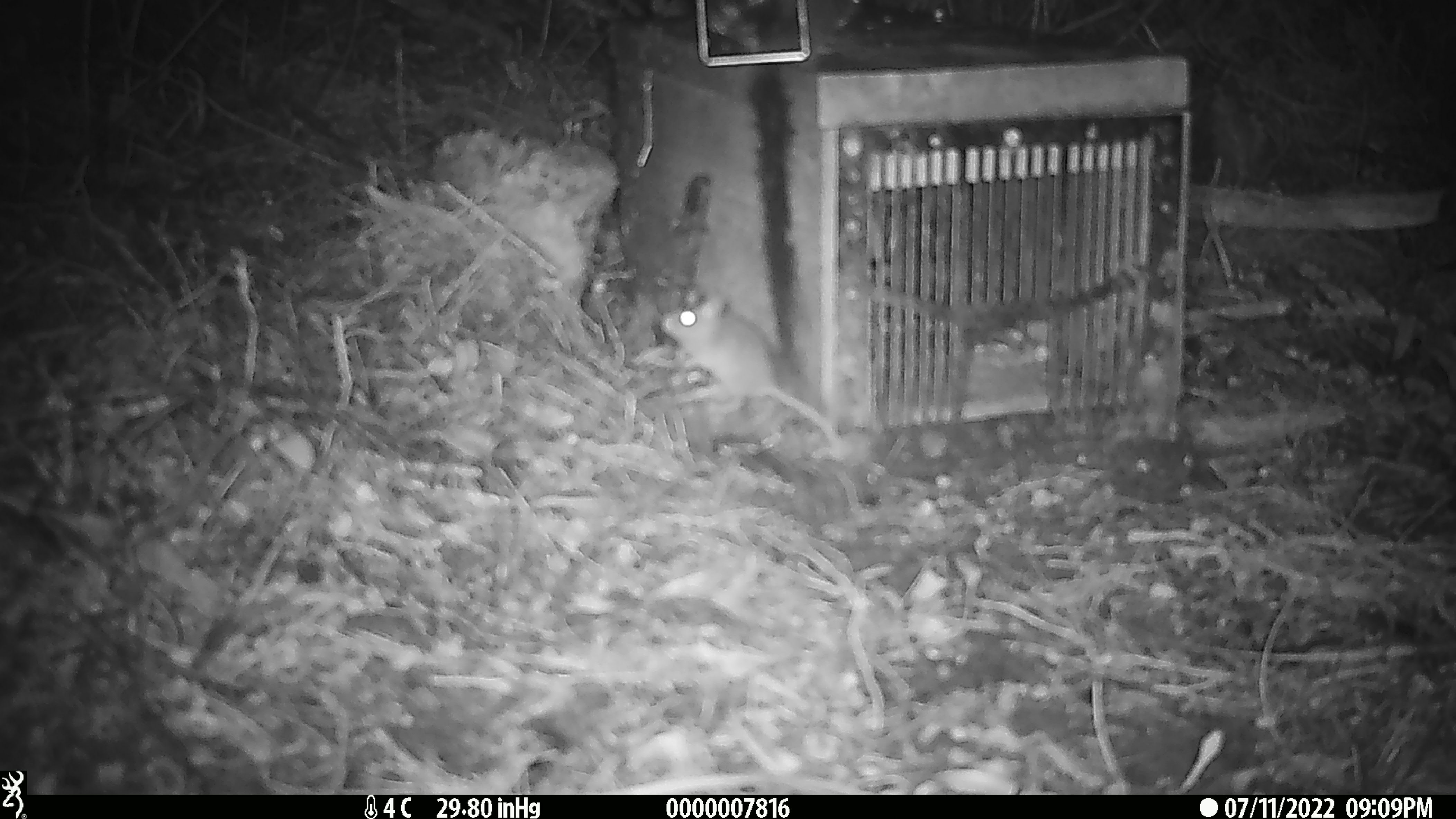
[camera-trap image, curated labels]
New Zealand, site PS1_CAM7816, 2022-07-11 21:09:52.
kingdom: Animalia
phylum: Chordata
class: Mammalia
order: Rodentia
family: Muridae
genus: Mus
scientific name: Mus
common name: mouse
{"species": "mouse (Mus)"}